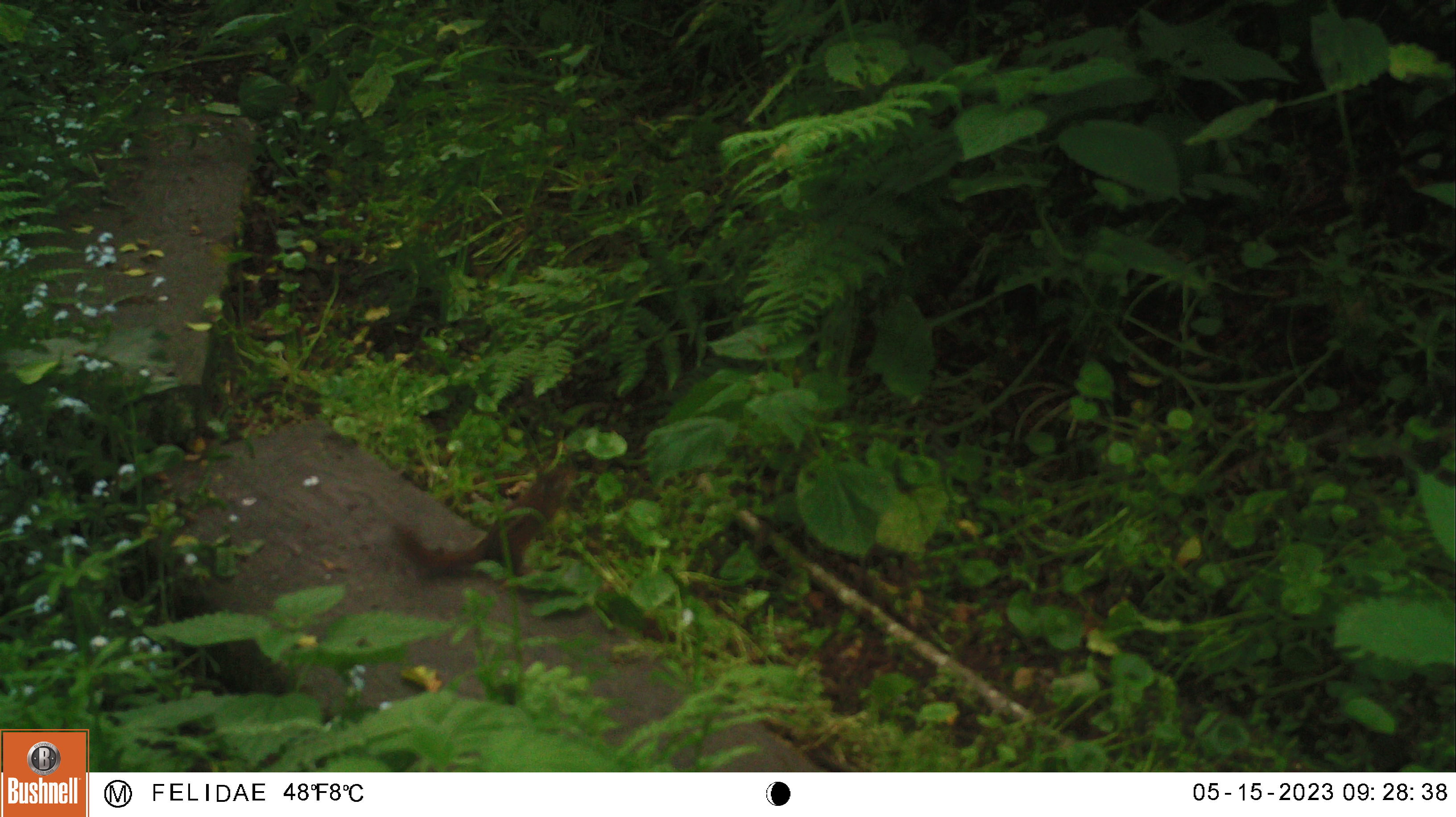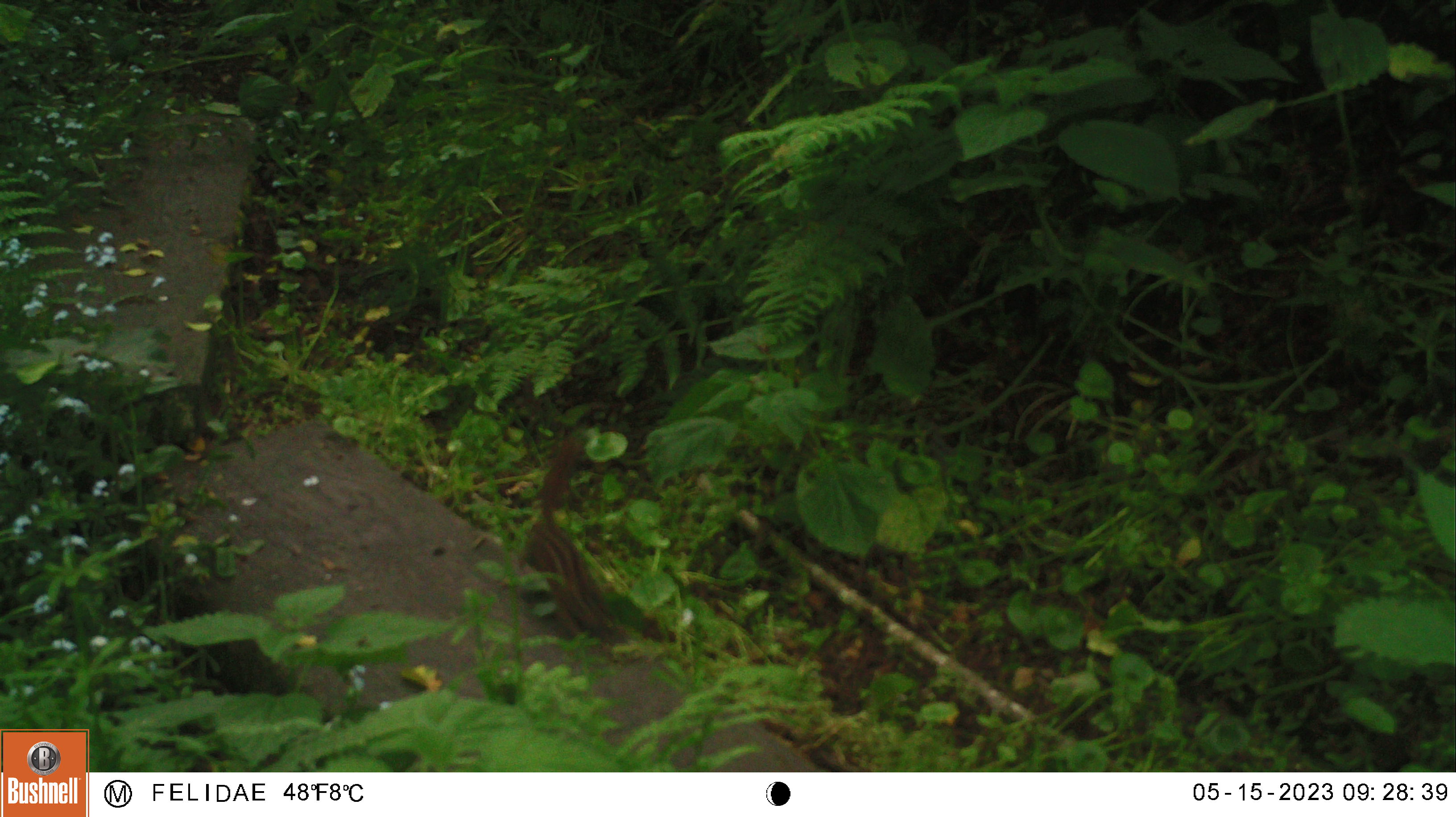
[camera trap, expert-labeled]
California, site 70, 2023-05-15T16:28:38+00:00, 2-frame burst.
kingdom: Animalia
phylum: Chordata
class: Mammalia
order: Rodentia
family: Sciuridae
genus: Neotamias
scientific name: Neotamias merriami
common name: merriam's chipmunk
Merriam's chipmunk (Neotamias merriami).